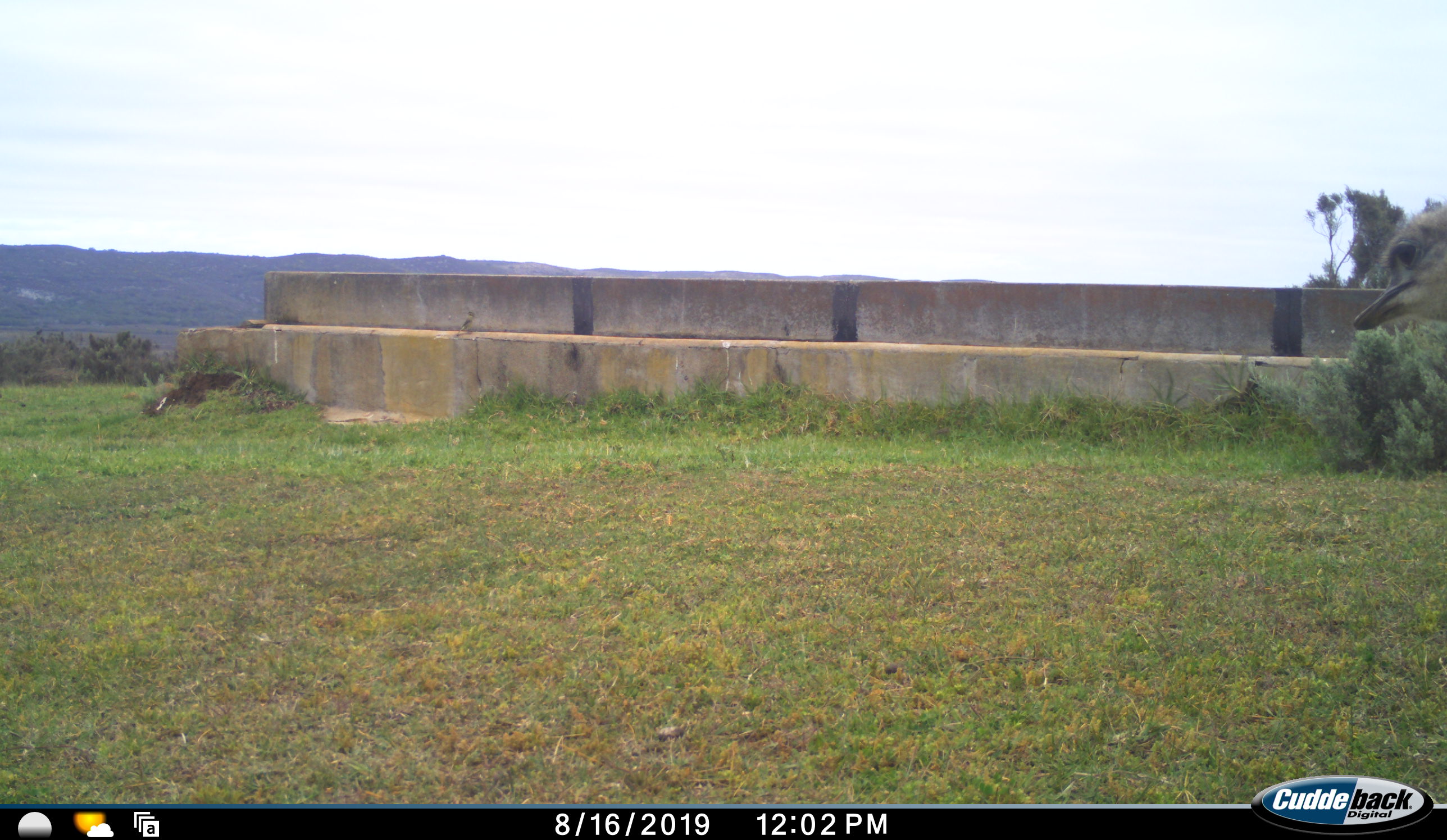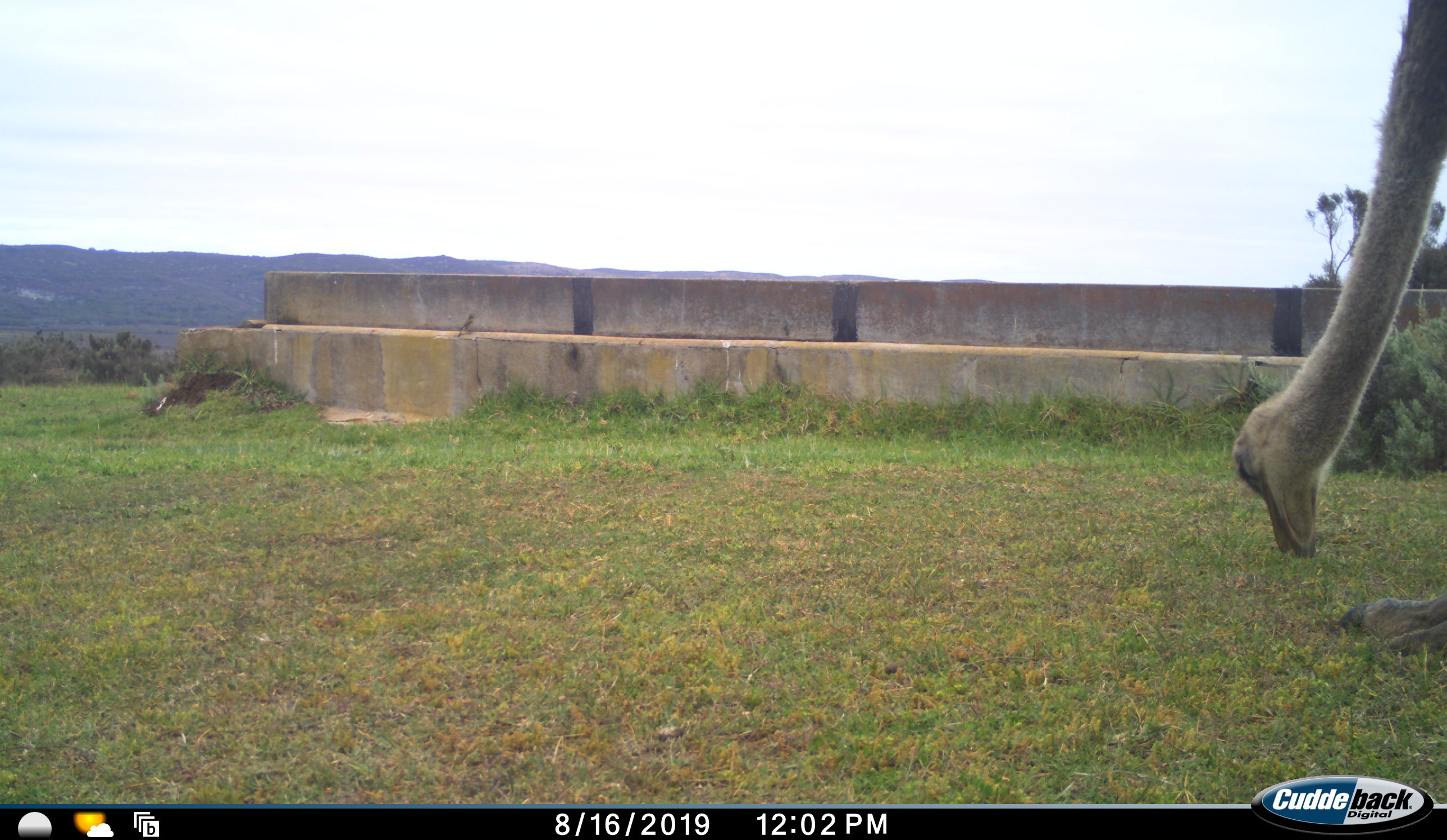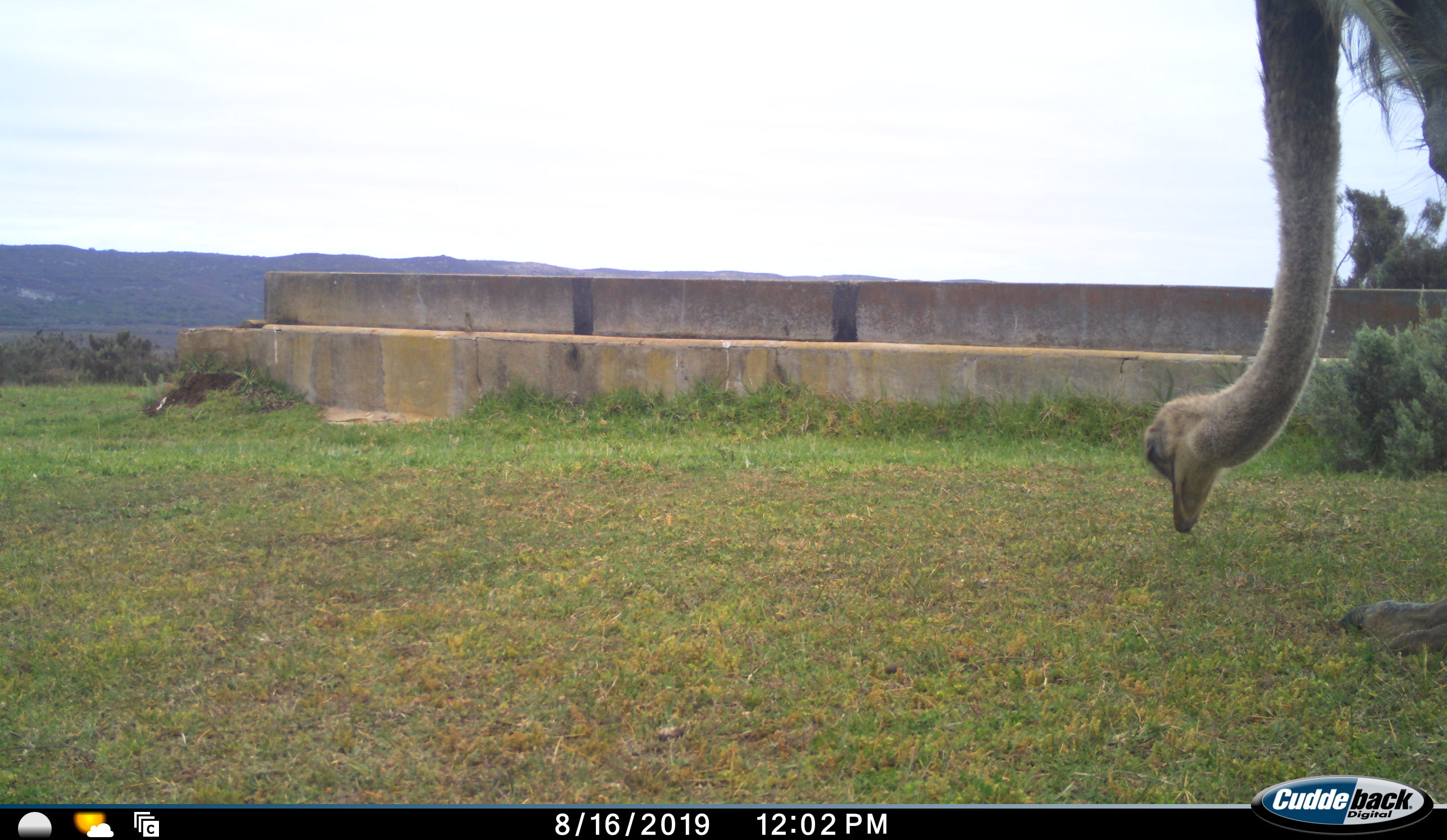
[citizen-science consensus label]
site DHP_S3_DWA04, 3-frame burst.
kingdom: Animalia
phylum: Chordata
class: Aves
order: Struthioniformes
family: Struthionidae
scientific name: Struthionidae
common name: ostrich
Ostrich (Struthionidae), count 1. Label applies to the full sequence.